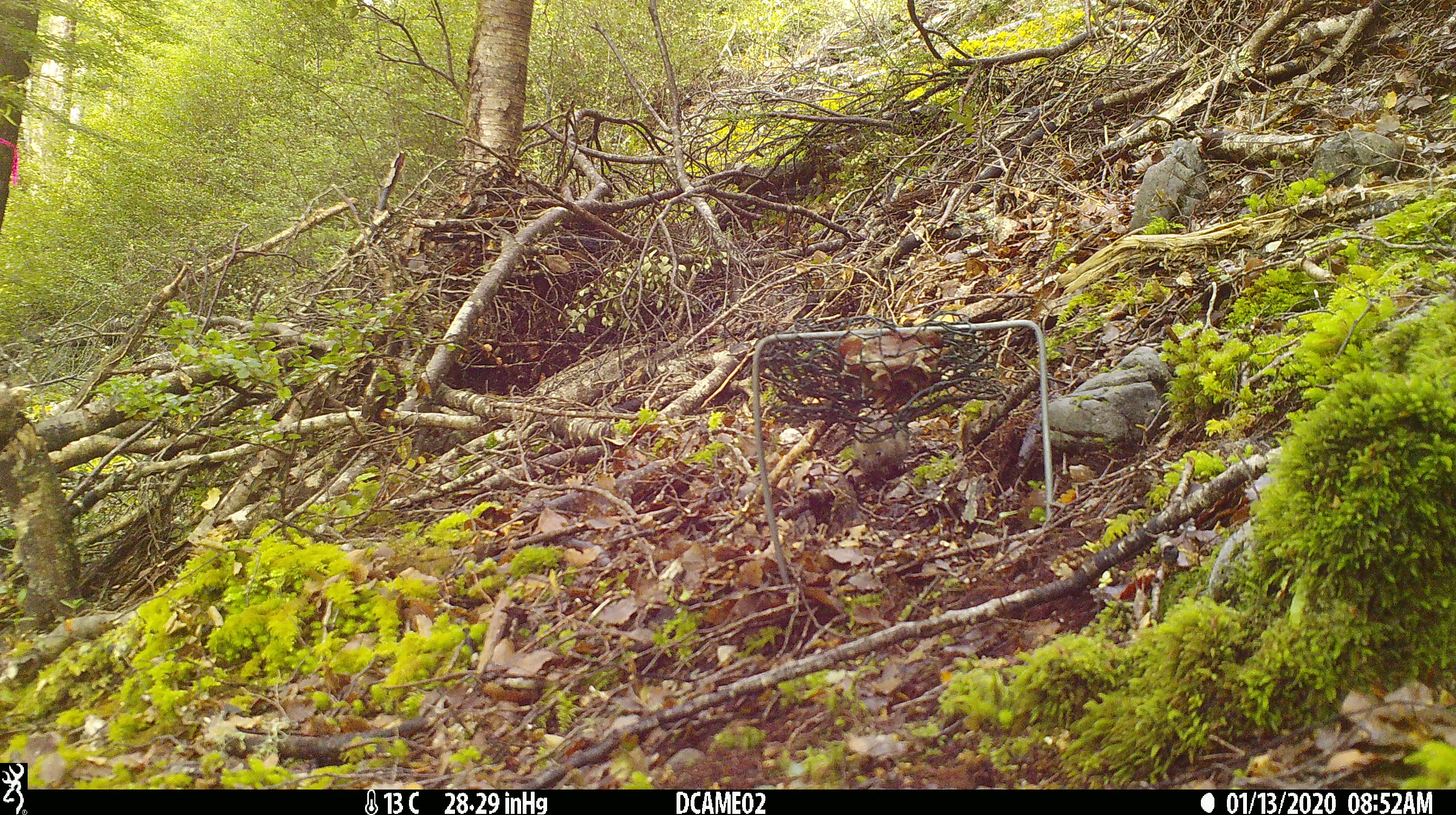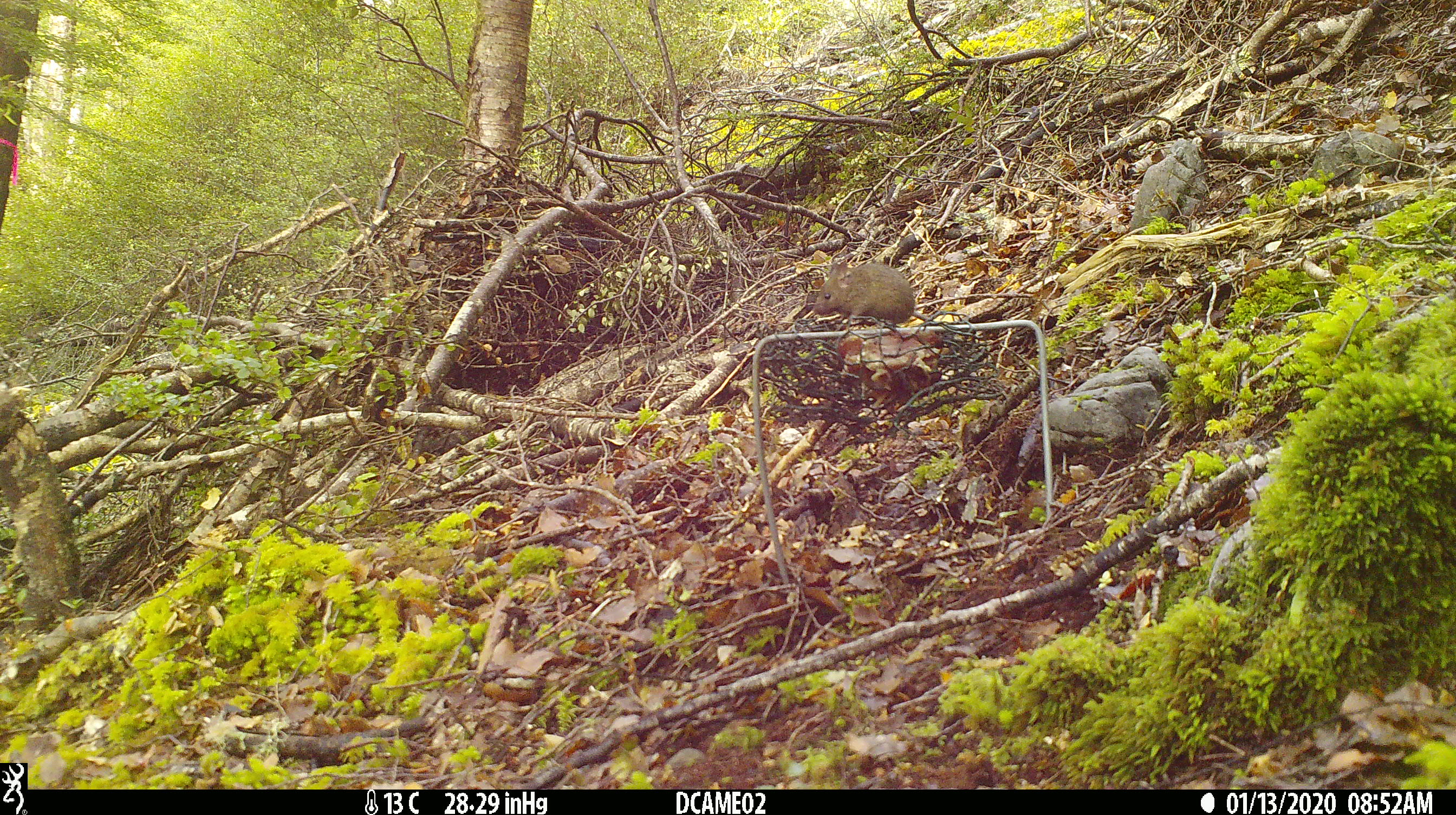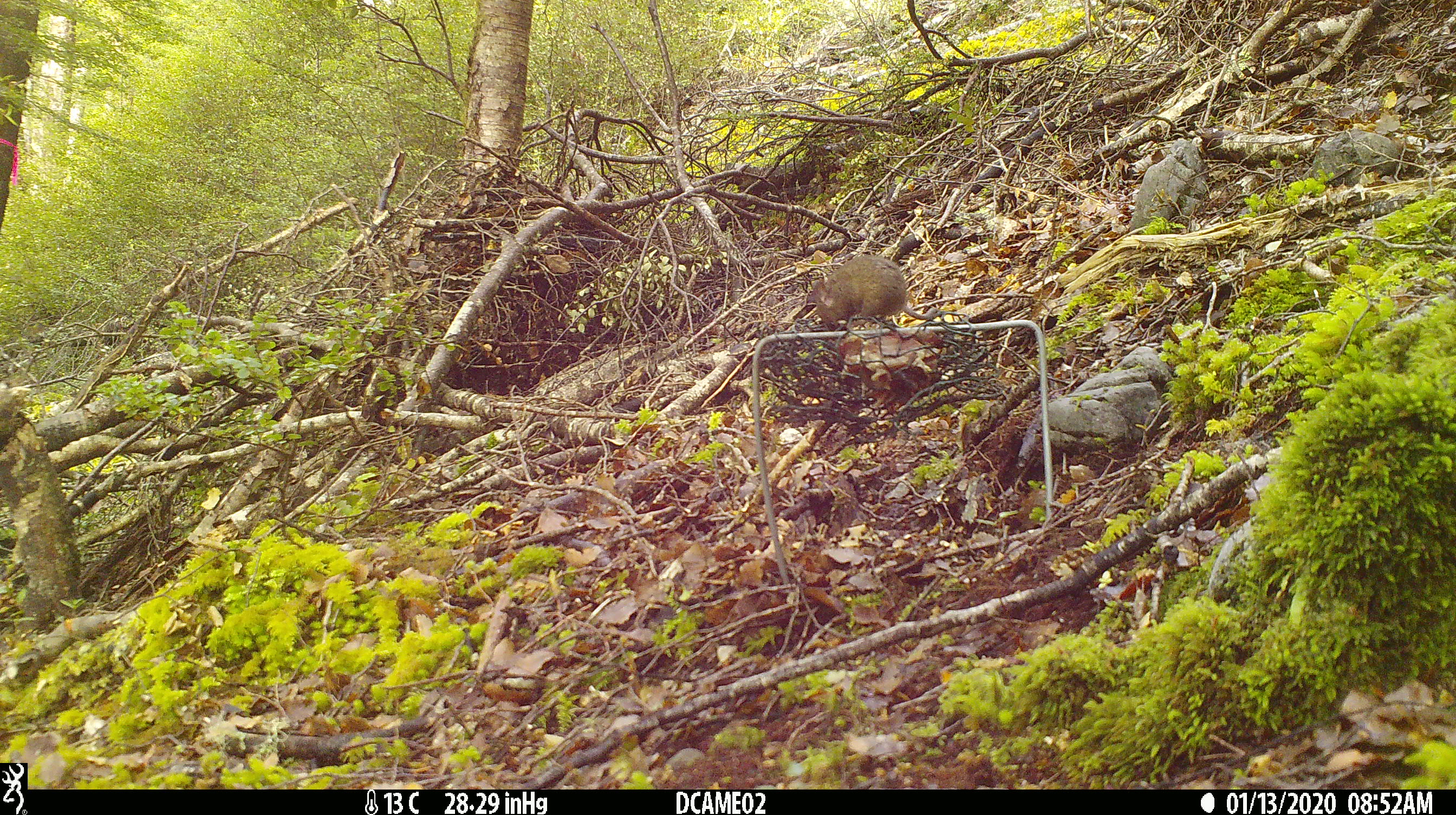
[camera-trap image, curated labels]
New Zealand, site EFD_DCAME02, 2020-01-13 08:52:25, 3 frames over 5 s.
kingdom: Animalia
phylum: Chordata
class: Mammalia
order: Rodentia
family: Muridae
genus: Mus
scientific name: Mus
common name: mouse